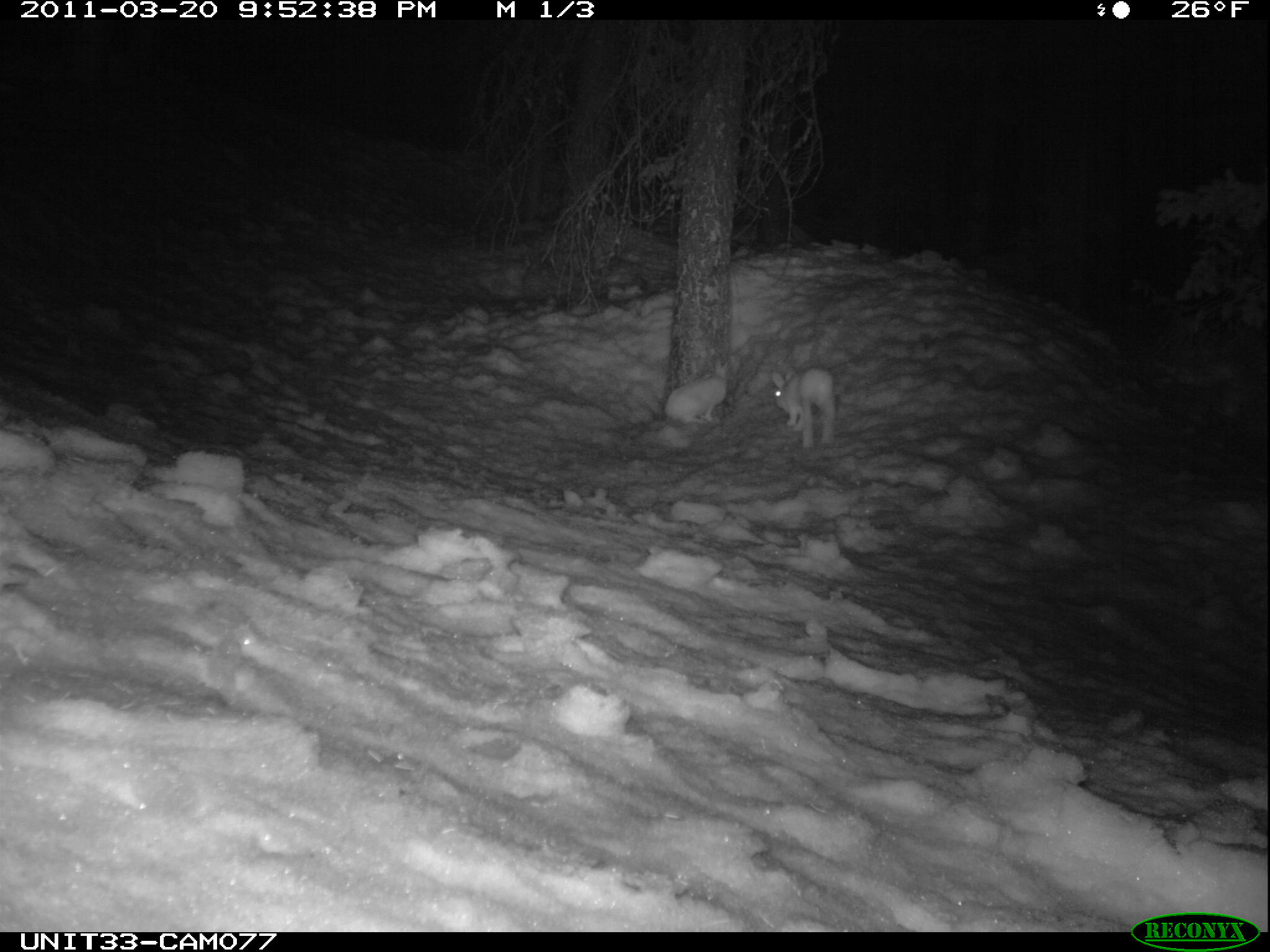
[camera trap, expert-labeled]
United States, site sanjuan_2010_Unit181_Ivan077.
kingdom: Animalia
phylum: Chordata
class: Mammalia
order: Lagomorpha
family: Leporidae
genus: Lepus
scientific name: Lepus americanus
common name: snowshoe hare